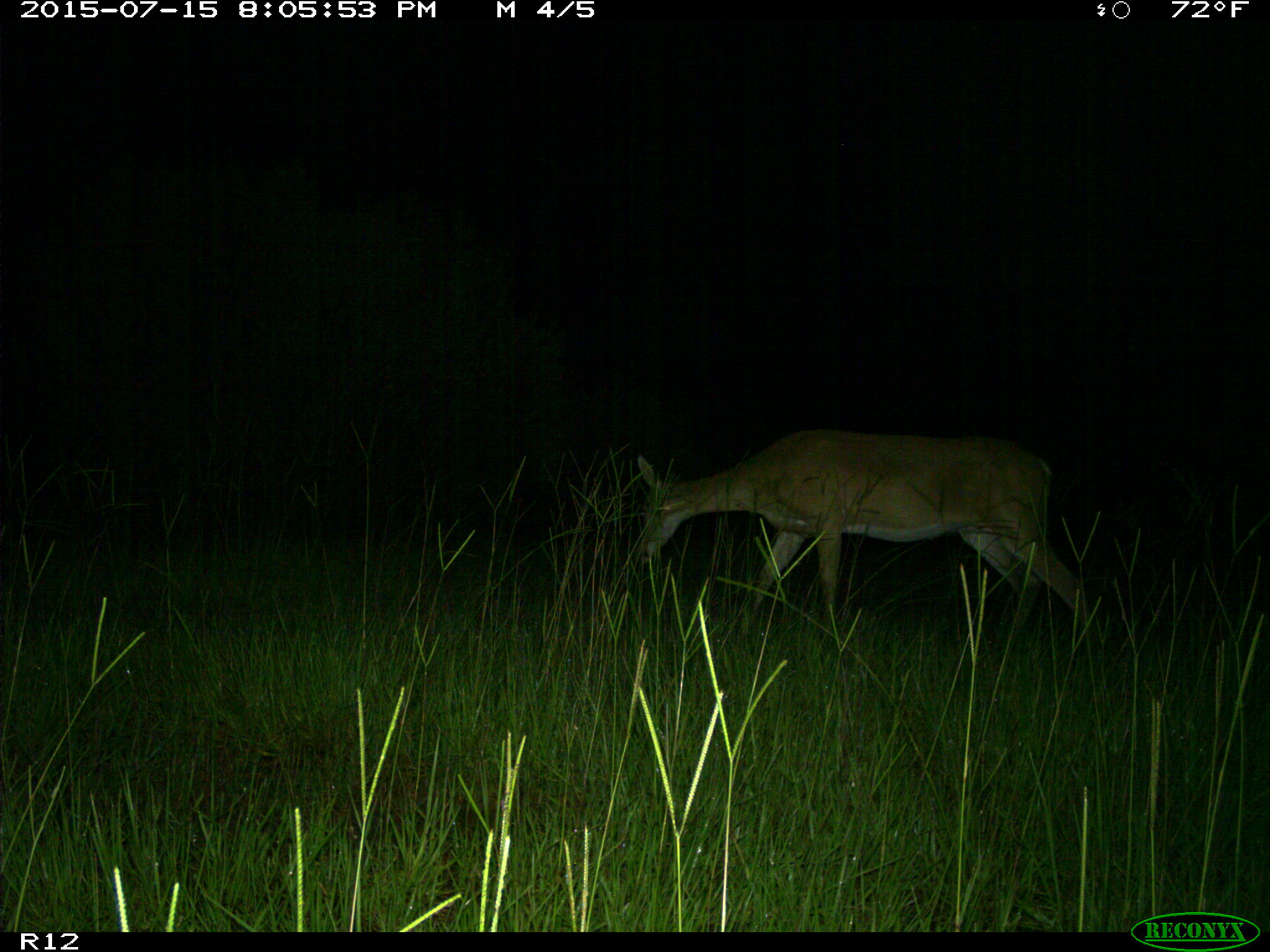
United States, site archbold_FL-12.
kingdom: Animalia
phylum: Chordata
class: Mammalia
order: Artiodactyla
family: Cervidae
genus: Odocoileus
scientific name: Odocoileus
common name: deer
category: unidentified deer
Unidentified deer (deer) (Odocoileus).